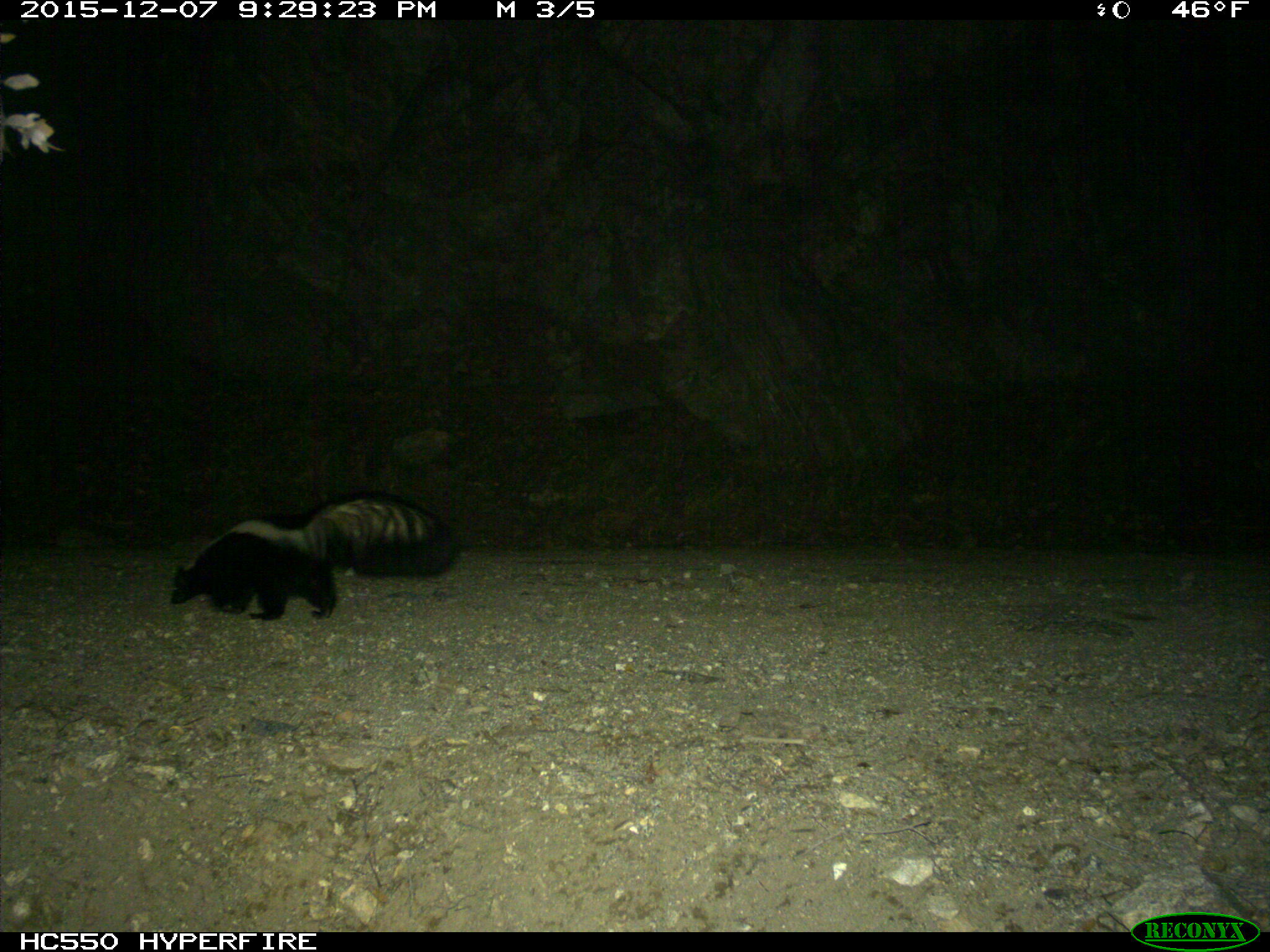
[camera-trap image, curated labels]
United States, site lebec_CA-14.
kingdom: Animalia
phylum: Chordata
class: Mammalia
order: Carnivora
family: Mephitidae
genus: Mephitis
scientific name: Mephitis mephitis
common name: striped skunk